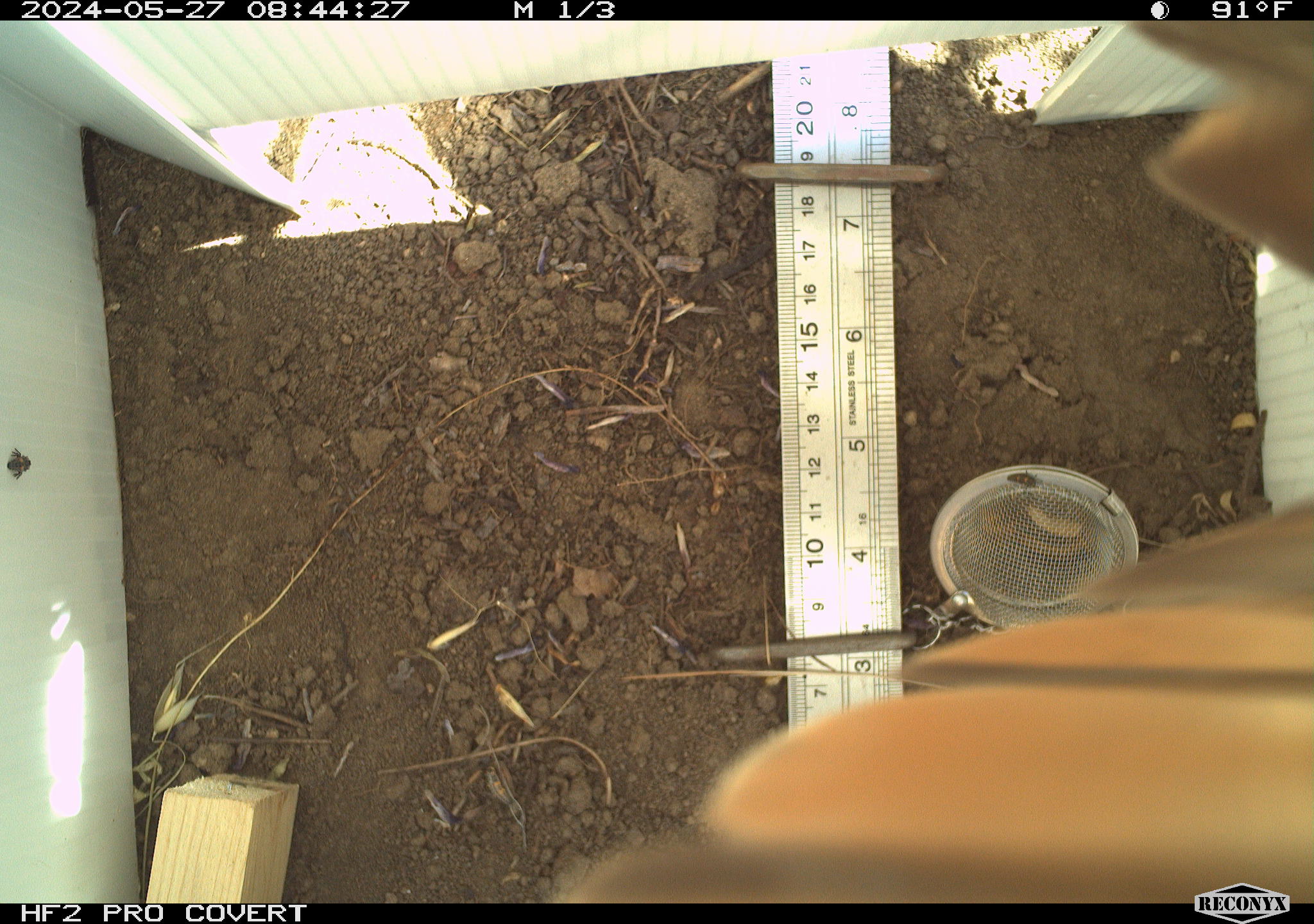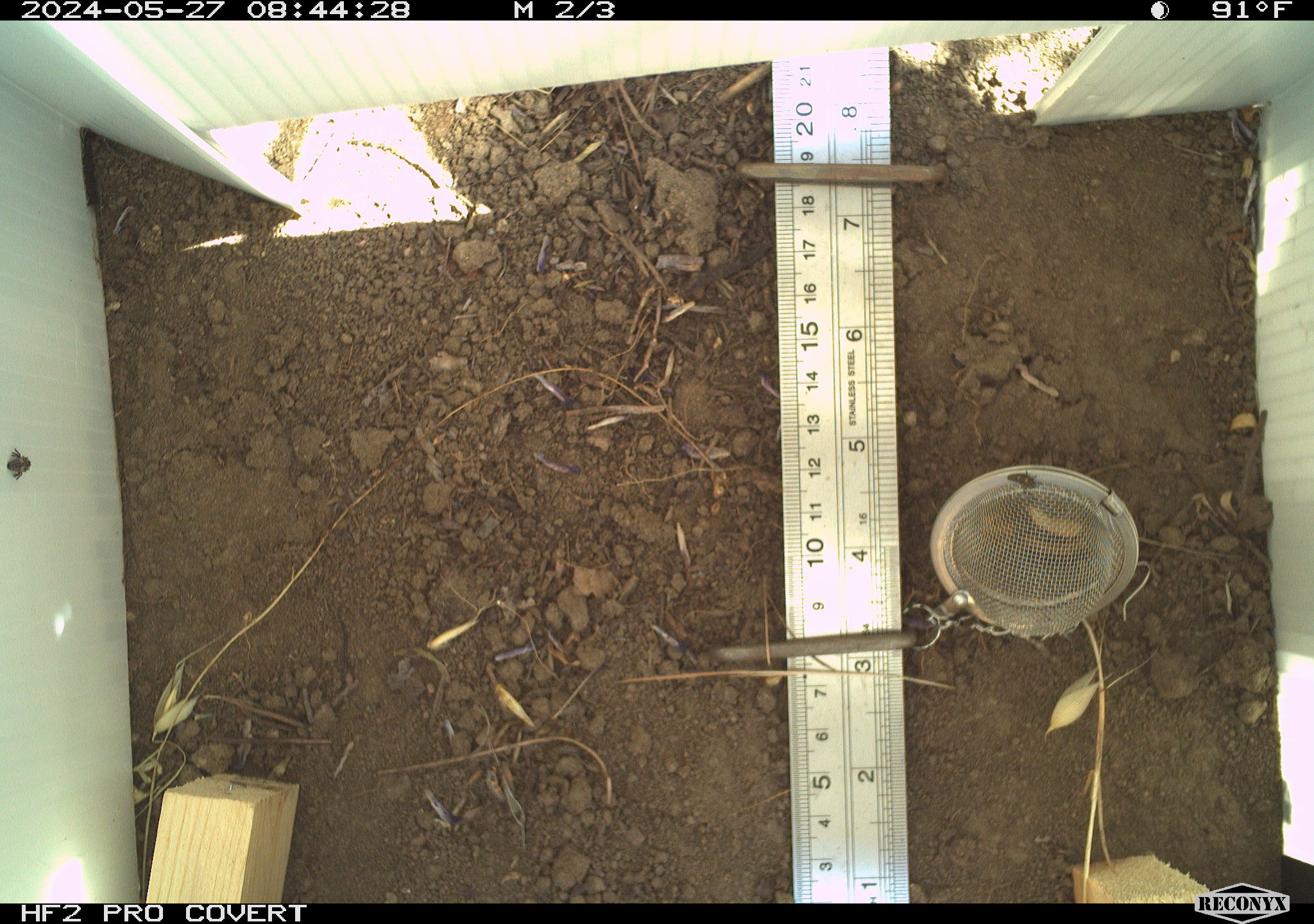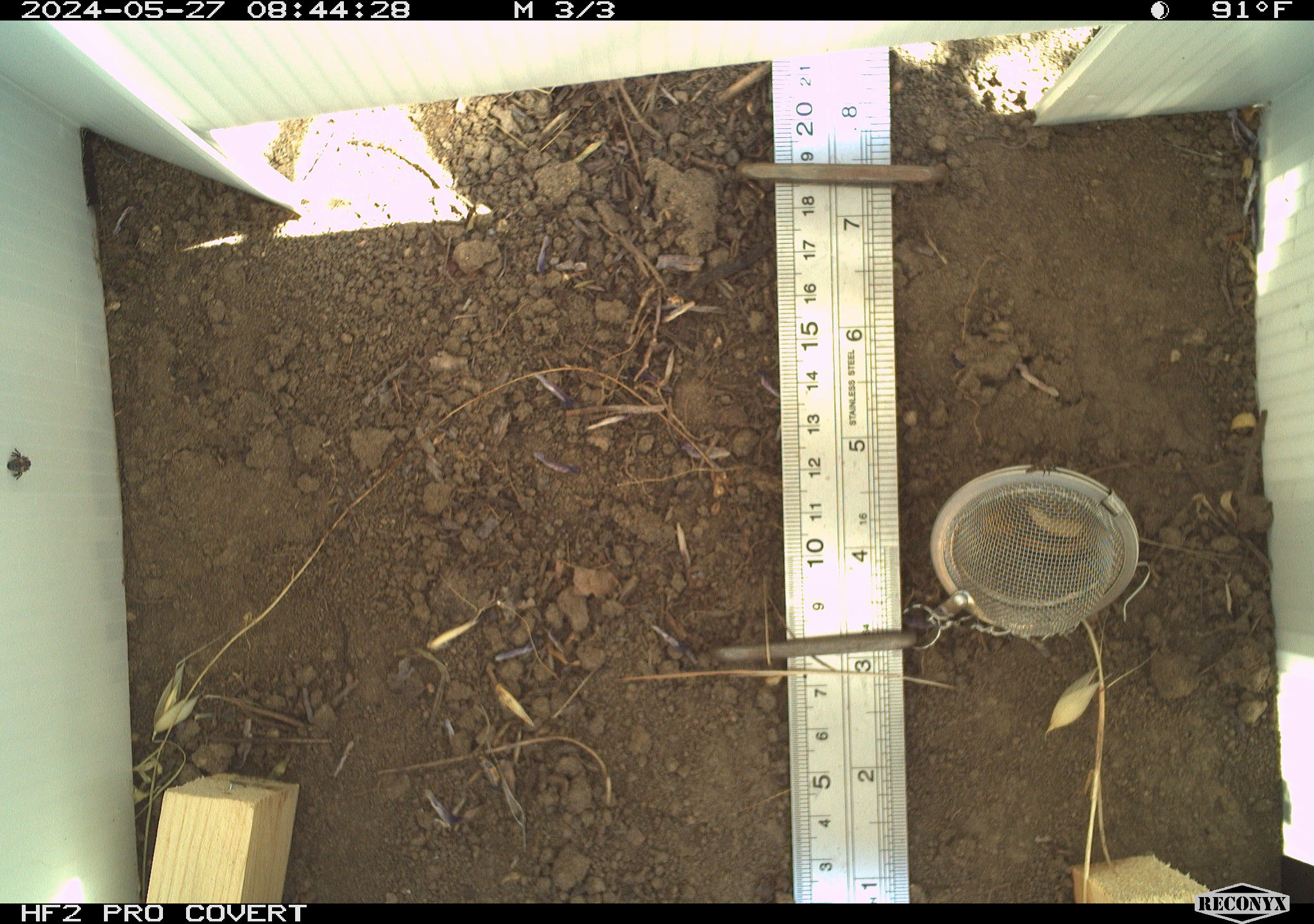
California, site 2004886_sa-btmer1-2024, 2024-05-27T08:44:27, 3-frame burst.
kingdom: Animalia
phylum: Chordata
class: Aves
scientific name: Aves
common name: bird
Bird (Aves).